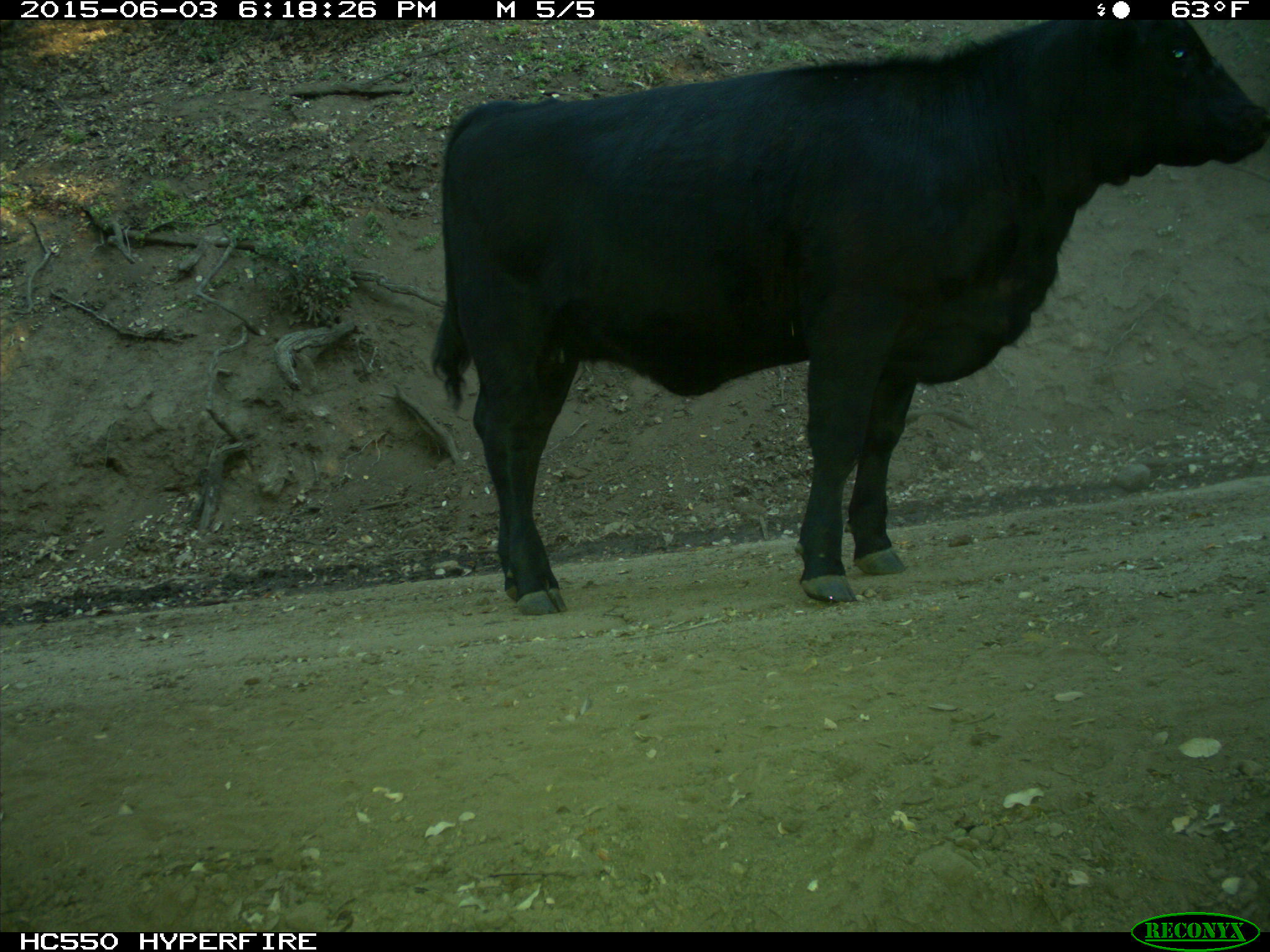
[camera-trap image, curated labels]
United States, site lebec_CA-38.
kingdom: Animalia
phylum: Chordata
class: Mammalia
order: Artiodactyla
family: Bovidae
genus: Bos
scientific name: Bos taurus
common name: domestic cow